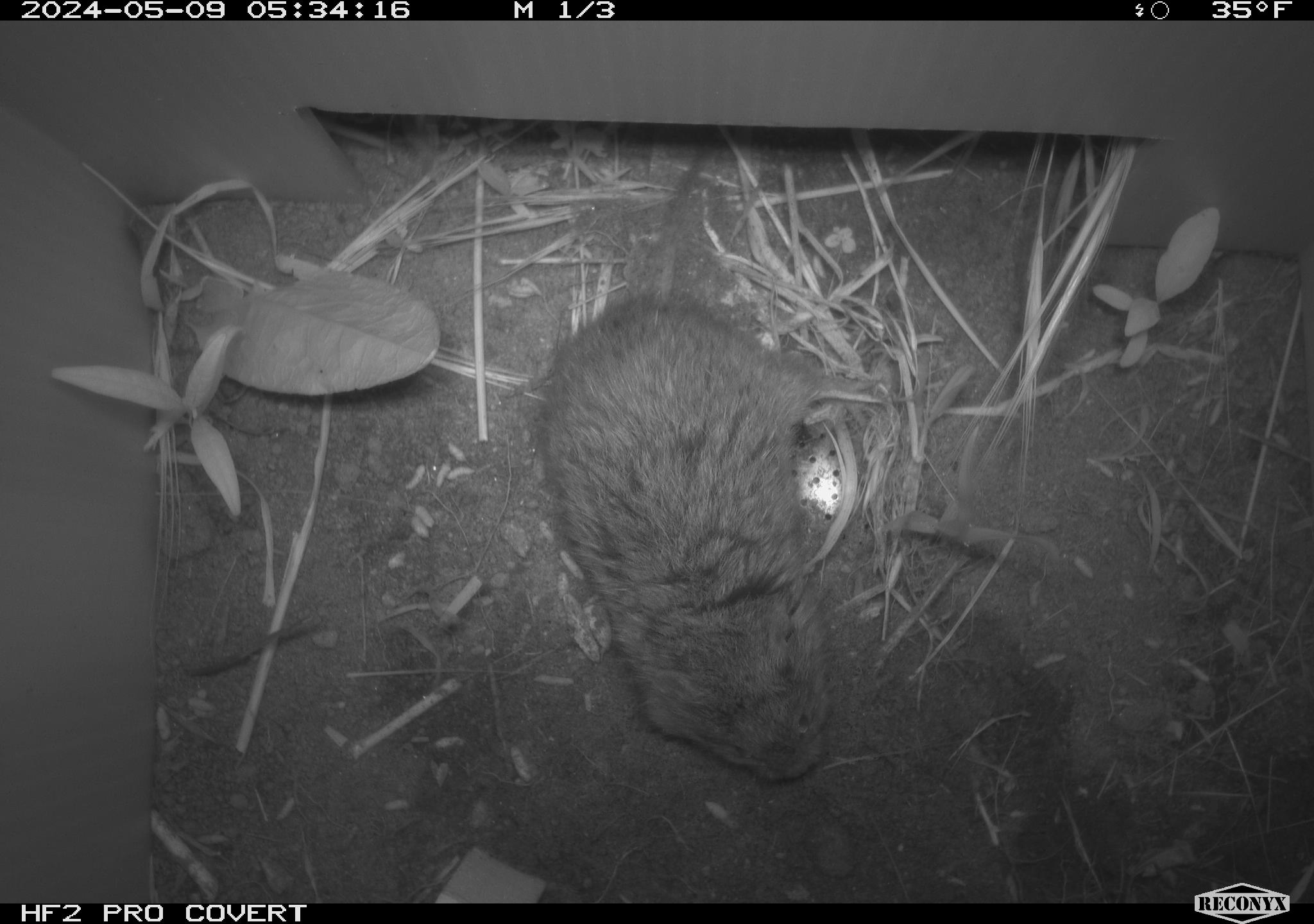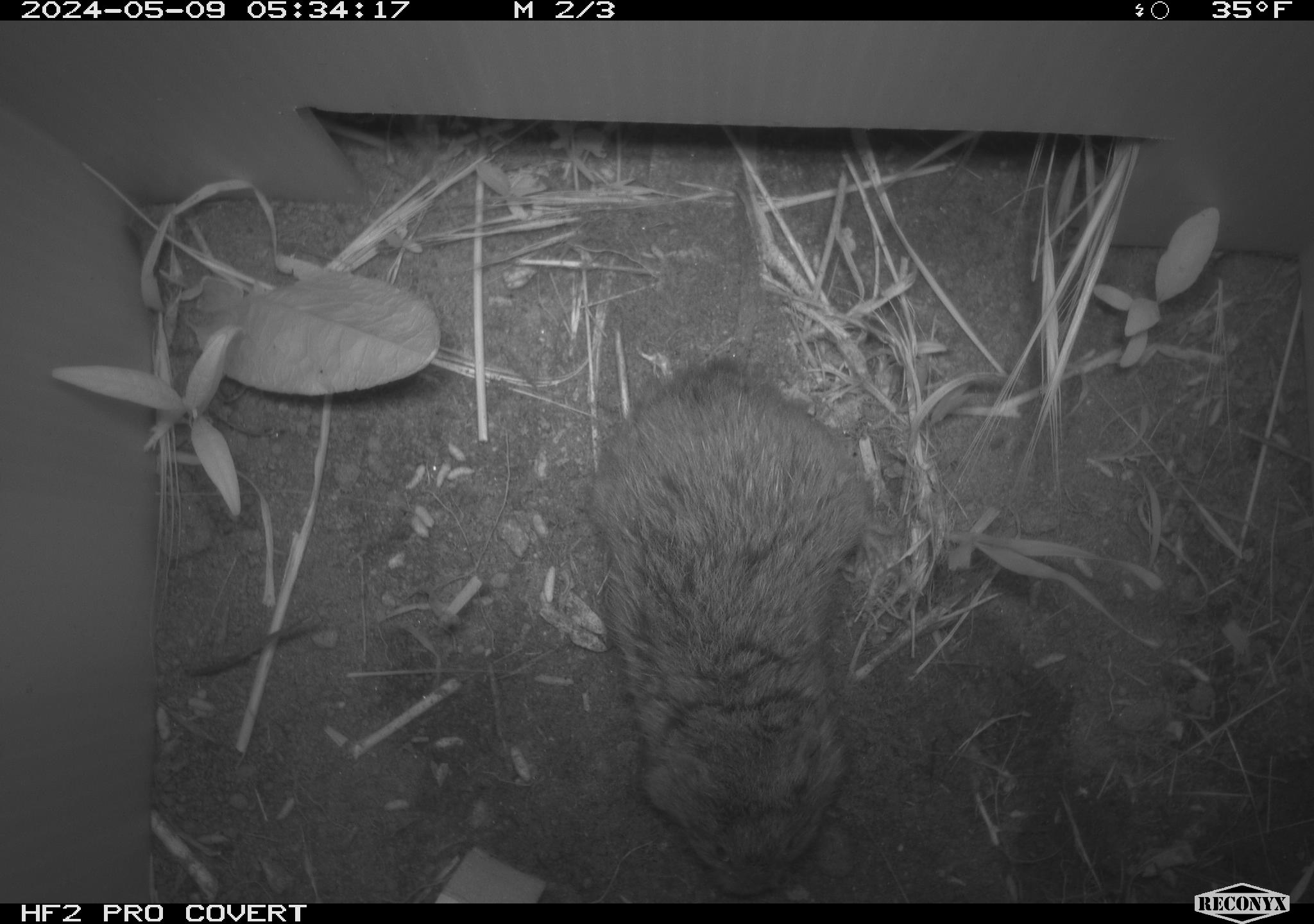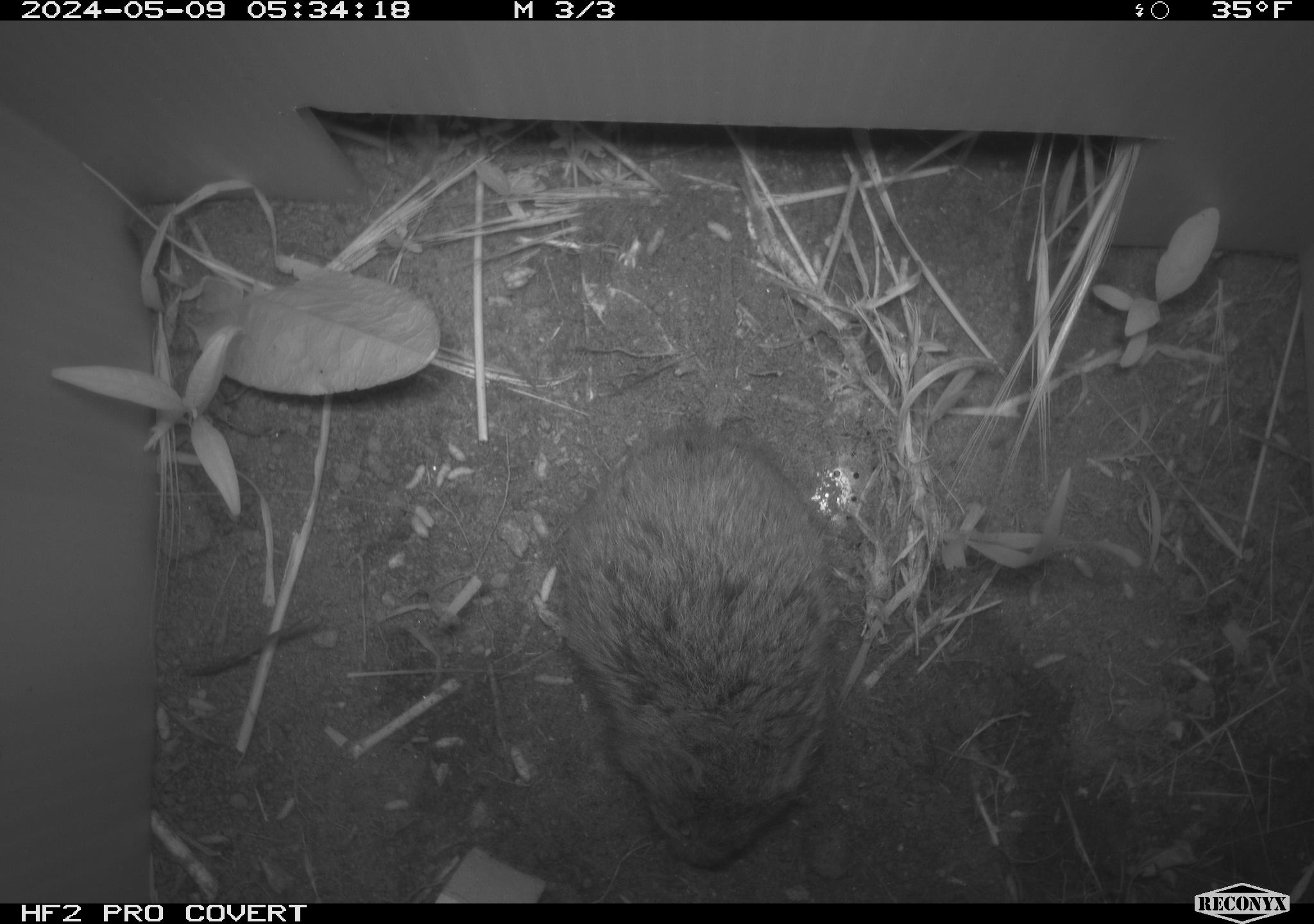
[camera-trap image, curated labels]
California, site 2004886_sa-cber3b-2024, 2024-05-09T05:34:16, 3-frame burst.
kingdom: Animalia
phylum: Chordata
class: Mammalia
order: Rodentia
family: Cricetidae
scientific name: Arvicolinae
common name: voles, lemmings, and muskrats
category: arvicolinae subfamily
Arvicolinae subfamily (voles, lemmings, and muskrats) (Arvicolinae).